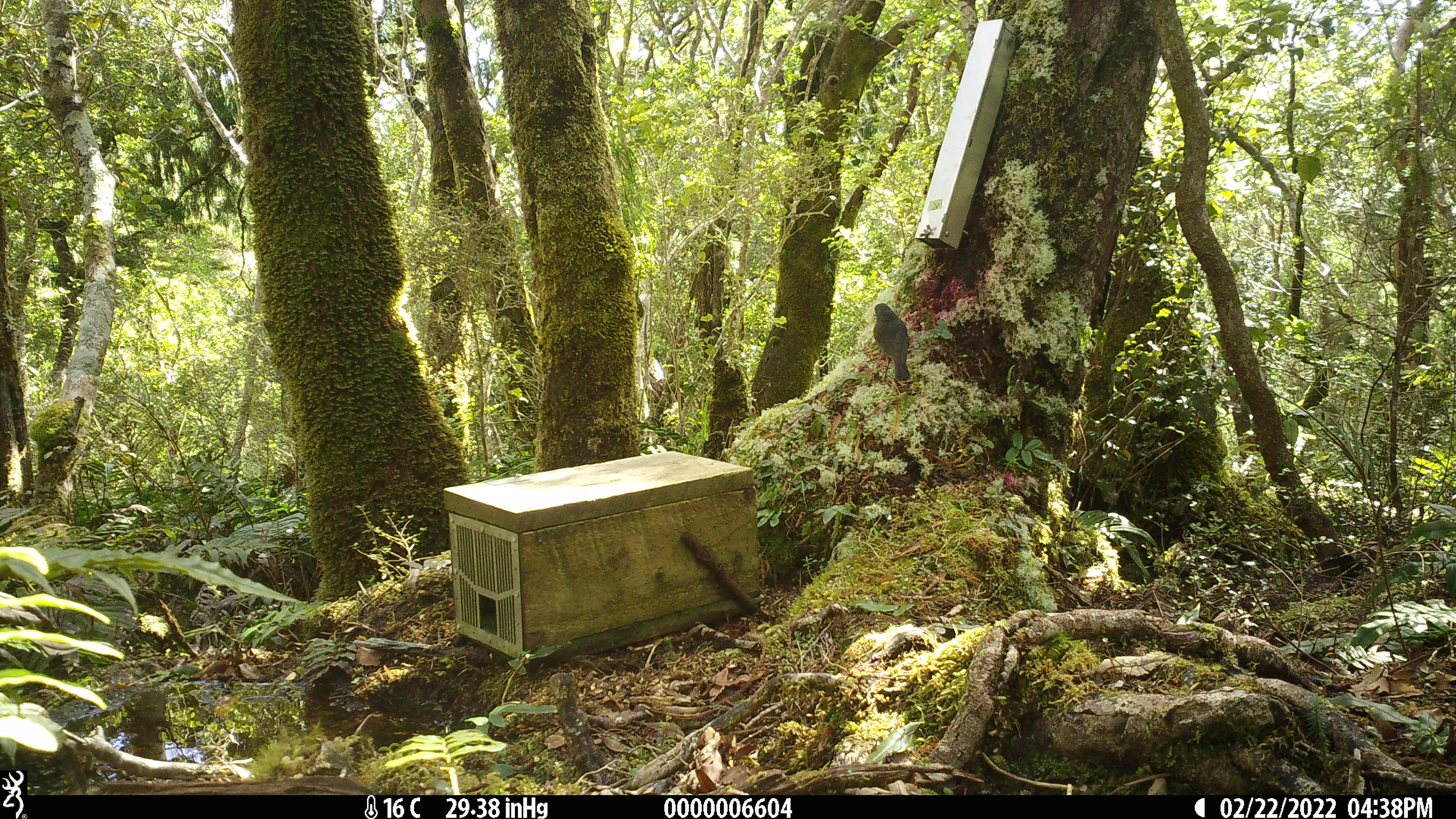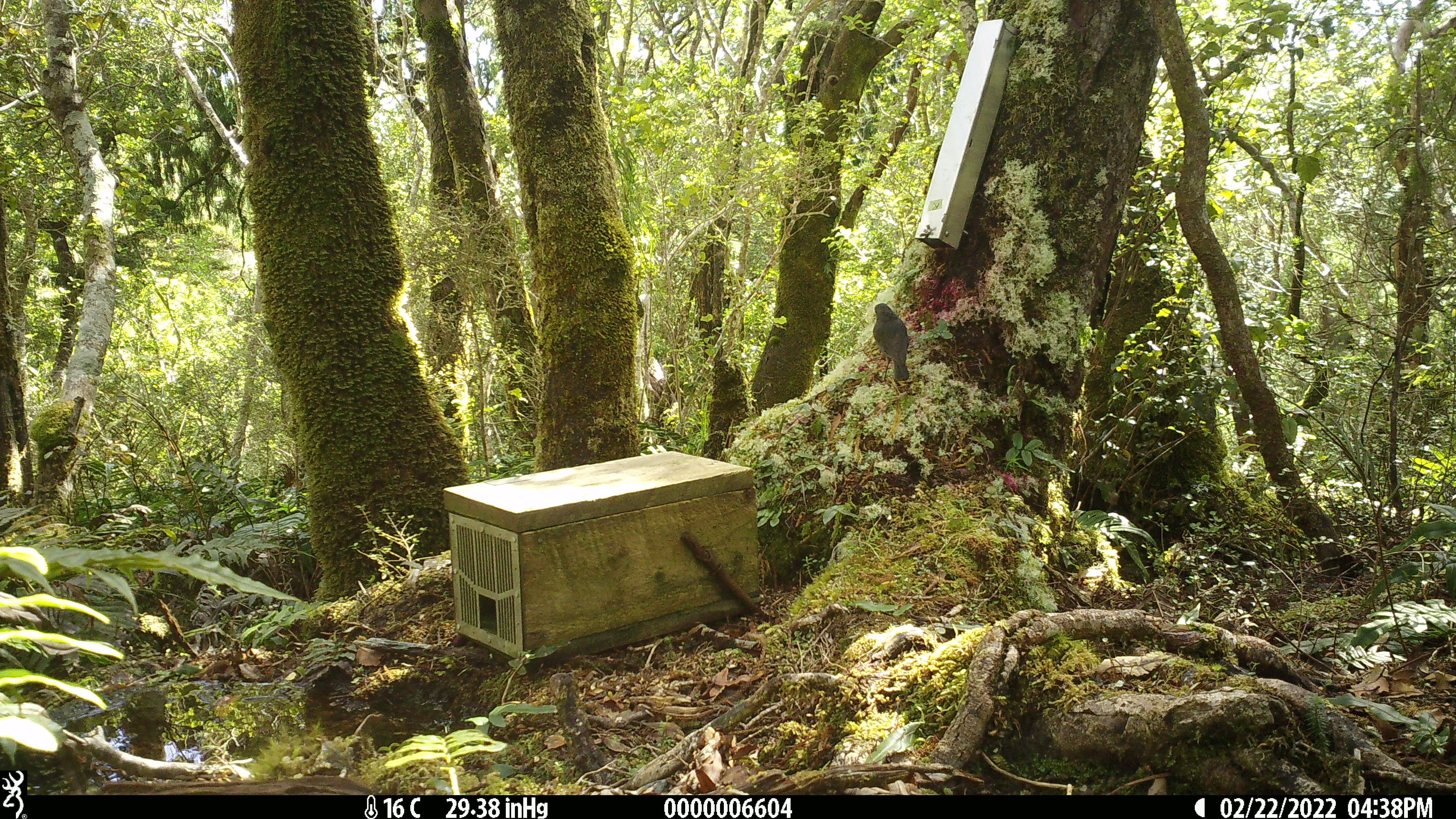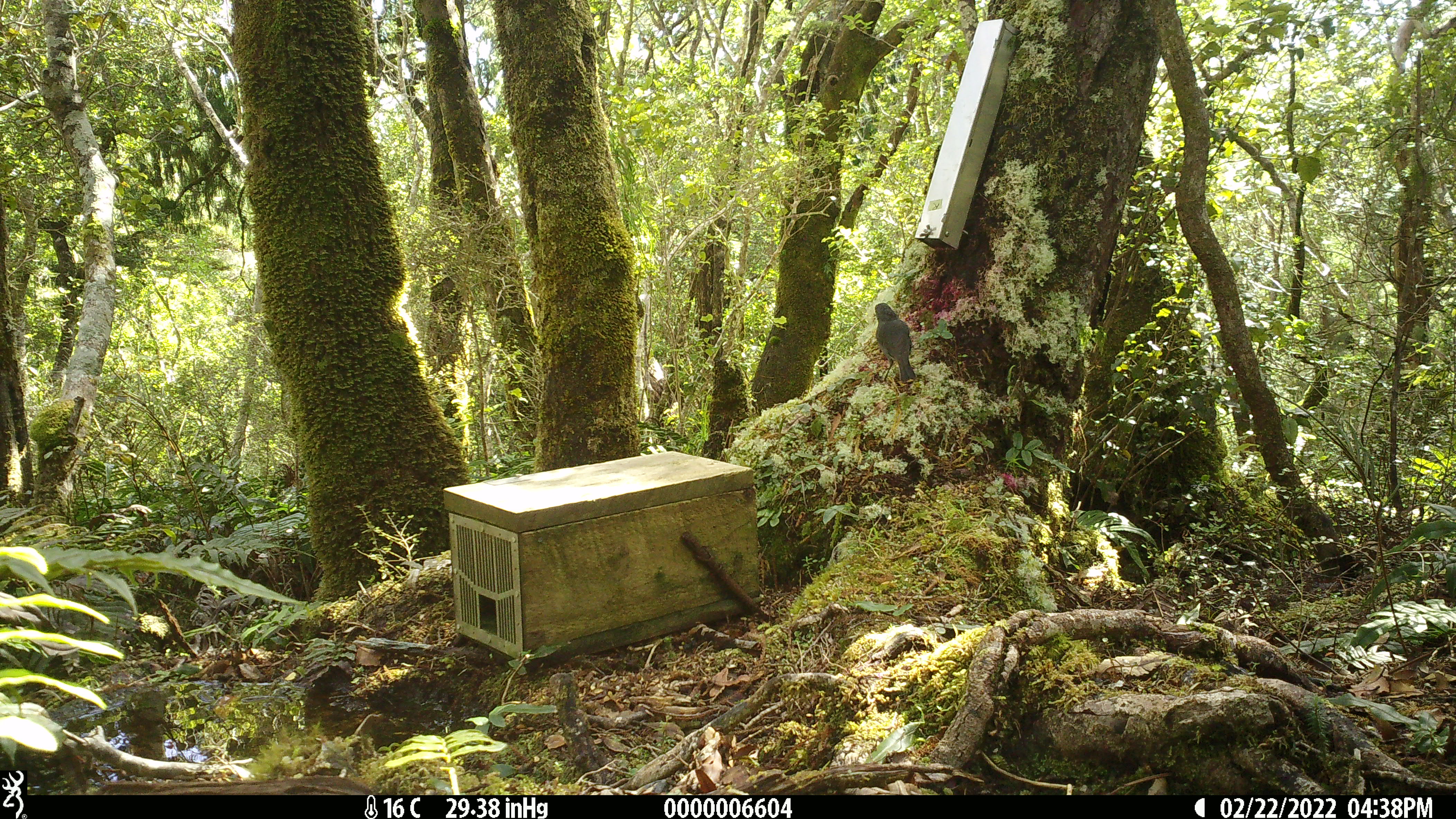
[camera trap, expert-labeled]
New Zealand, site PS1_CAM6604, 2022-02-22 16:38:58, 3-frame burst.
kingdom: Animalia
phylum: Chordata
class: Aves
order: Passeriformes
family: Petroicidae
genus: Petroica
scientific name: Petroica australis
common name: new zealand robin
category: robin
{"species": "robin (new zealand robin) (Petroica australis)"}